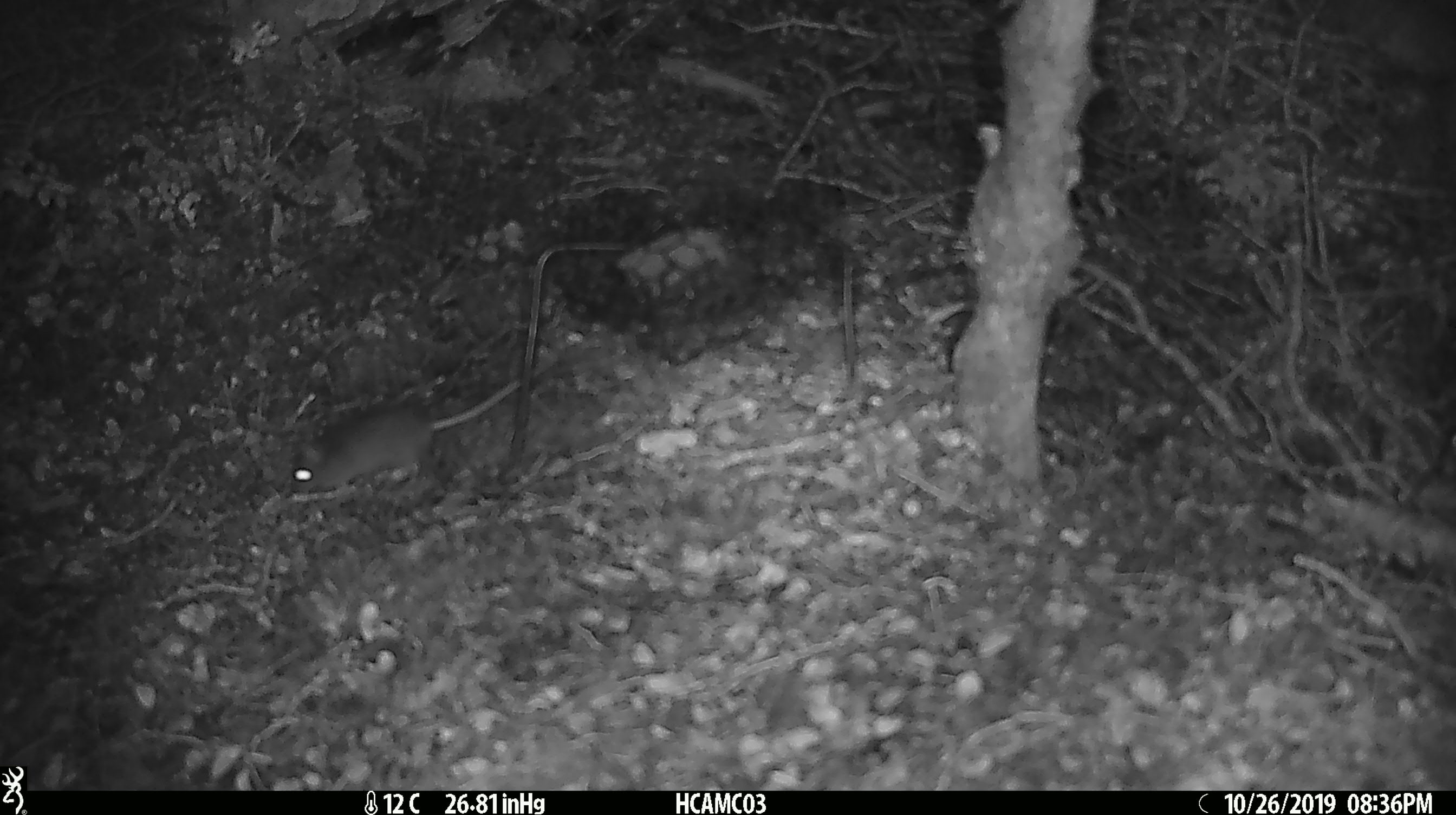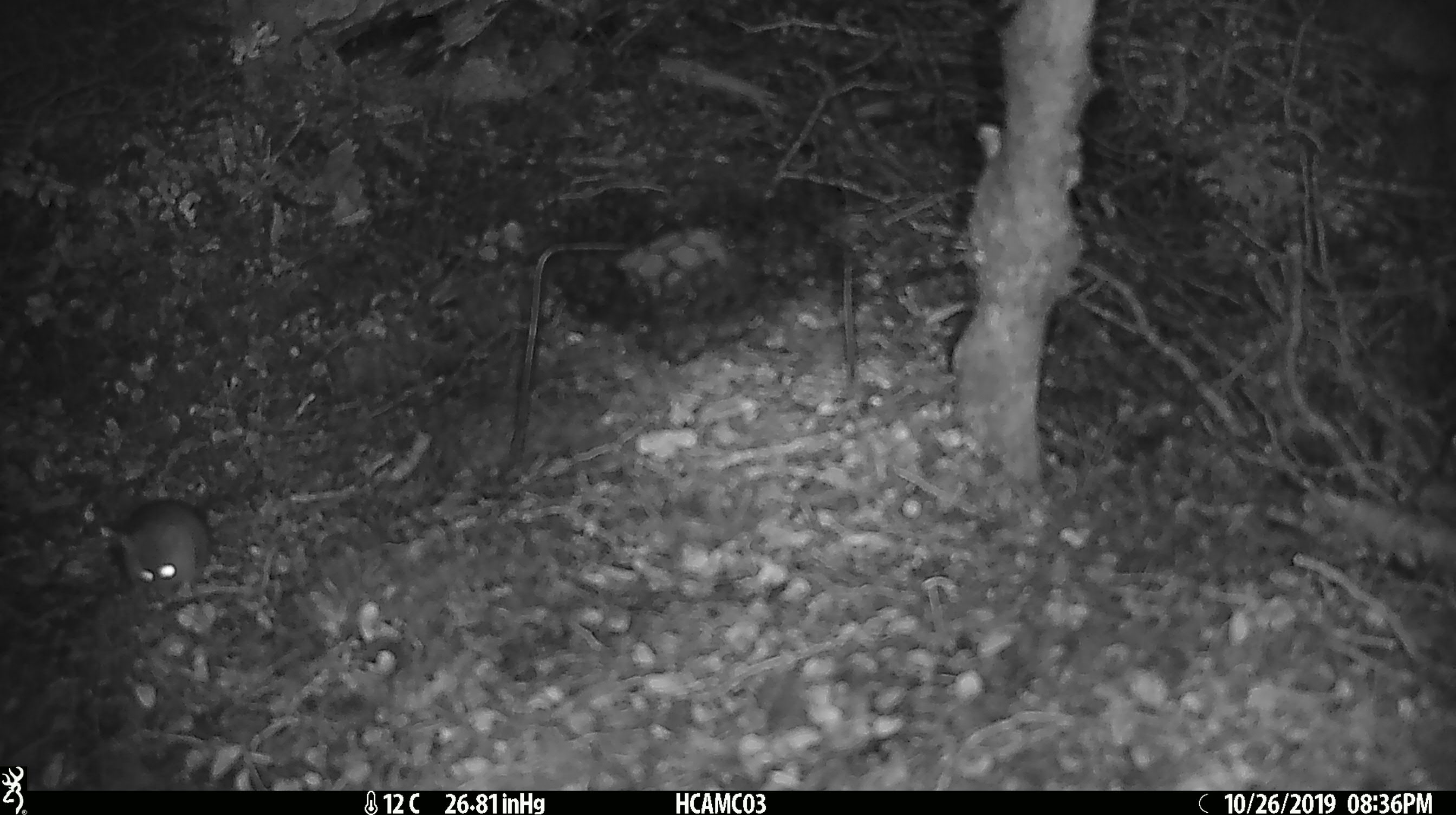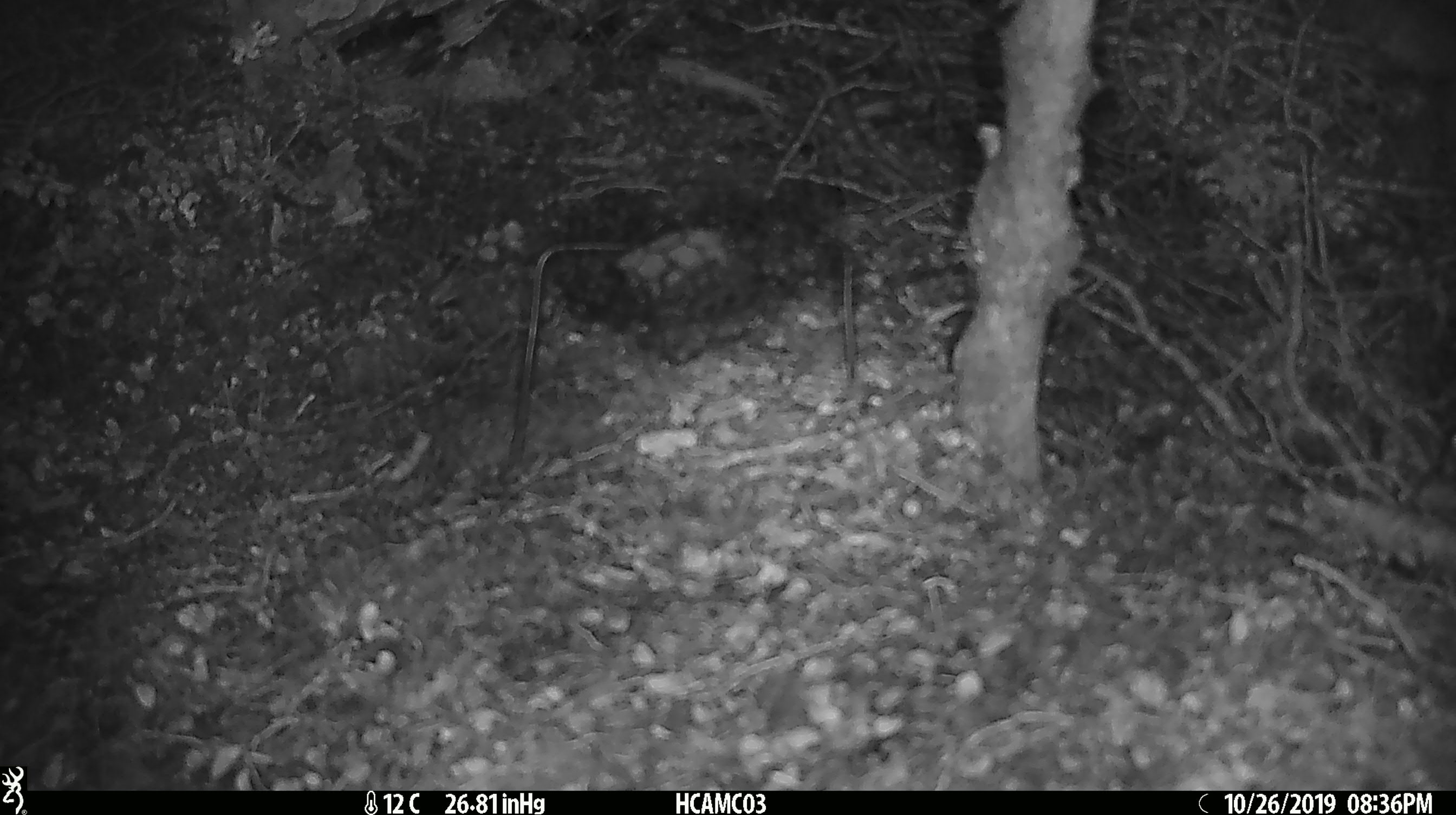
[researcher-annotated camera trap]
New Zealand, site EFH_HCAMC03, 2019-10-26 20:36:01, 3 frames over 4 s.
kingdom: Animalia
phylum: Chordata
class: Mammalia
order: Rodentia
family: Muridae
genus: Mus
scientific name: Mus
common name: mouse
Mouse (Mus).